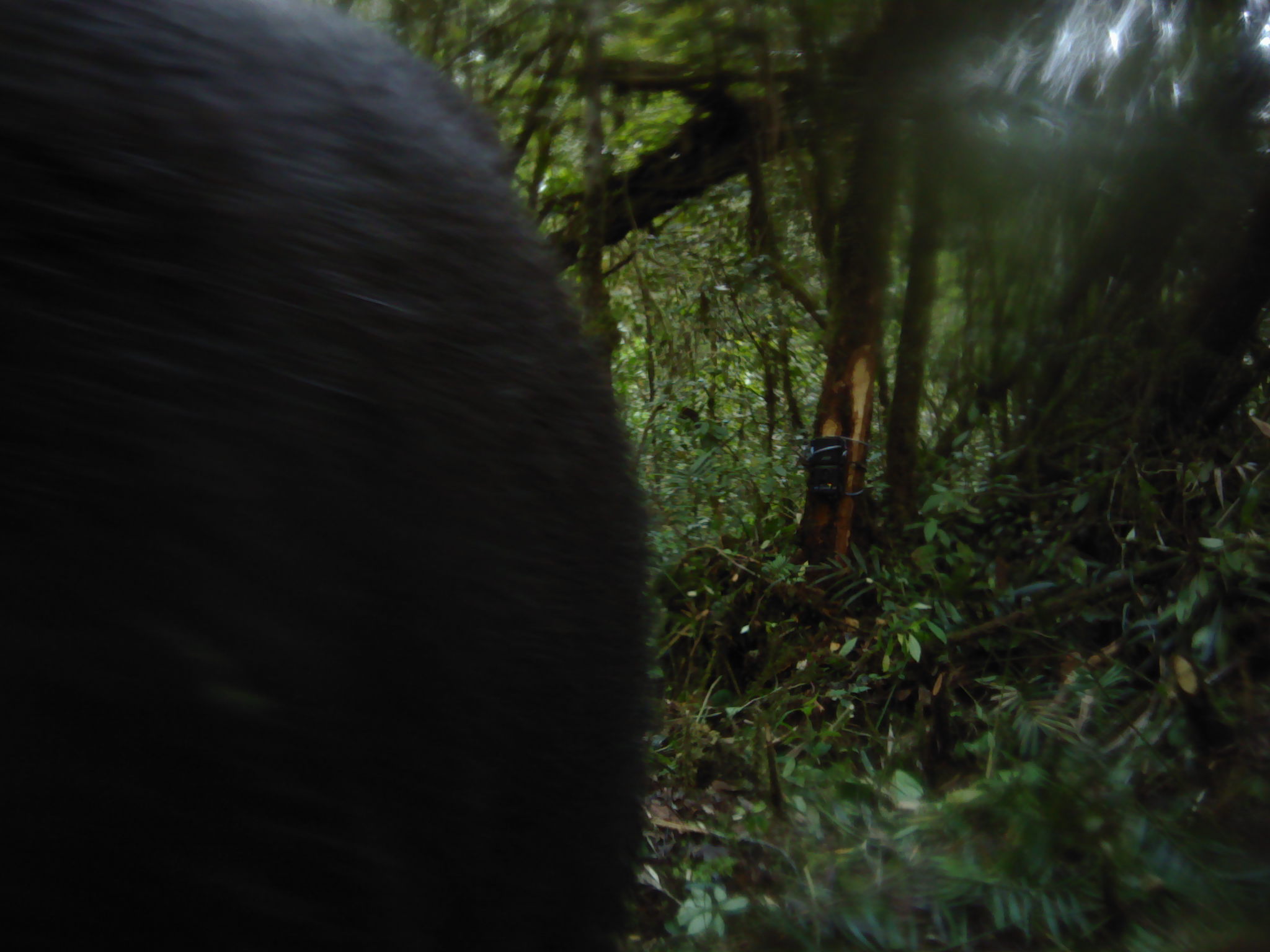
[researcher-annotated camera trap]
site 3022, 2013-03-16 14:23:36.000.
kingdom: Animalia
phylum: Chordata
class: Mammalia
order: Artiodactyla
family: Bovidae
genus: Capricornis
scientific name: Capricornis sumatraensis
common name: southern serow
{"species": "Capricornis sumatraensis (southern serow)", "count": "1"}